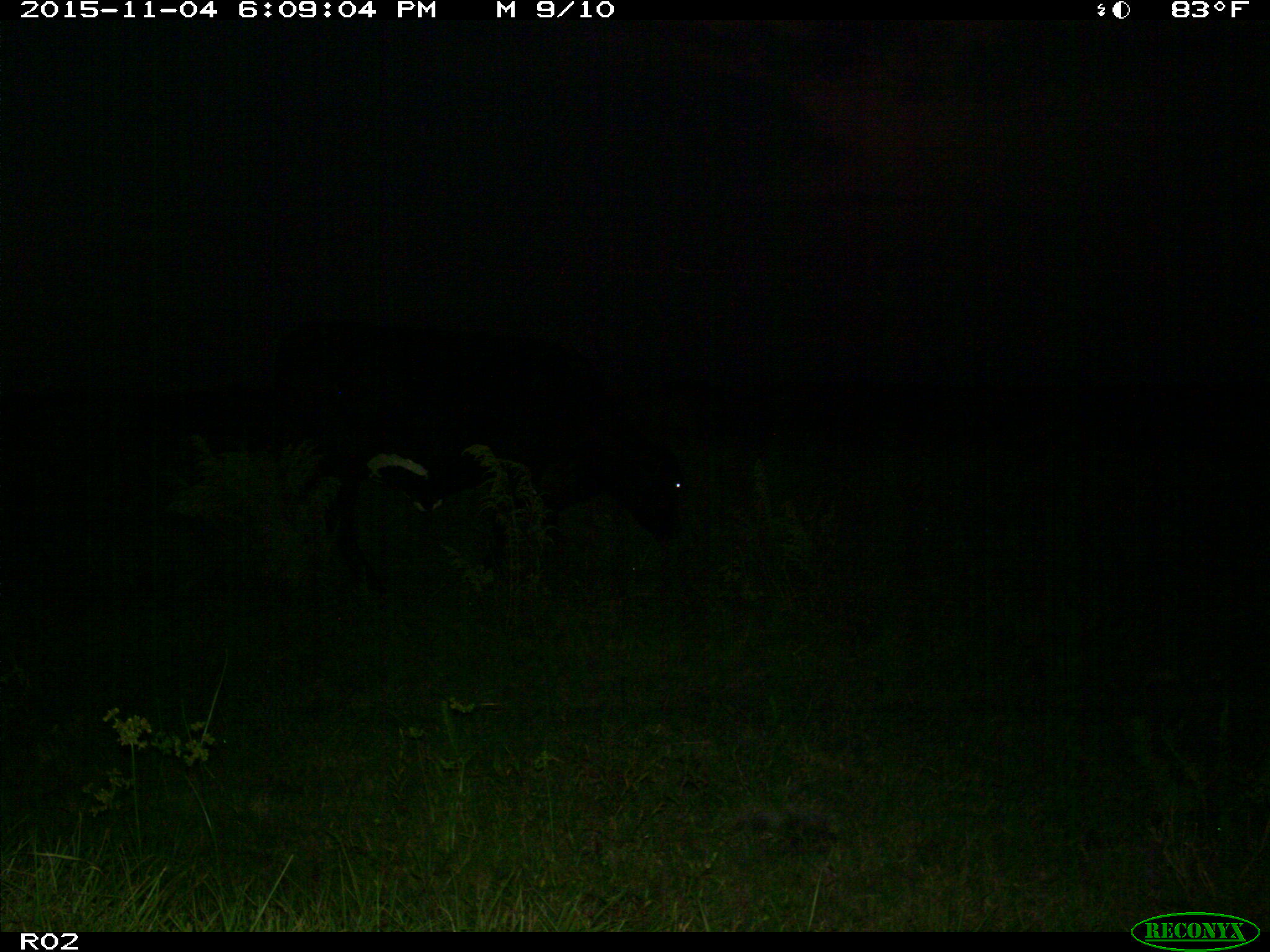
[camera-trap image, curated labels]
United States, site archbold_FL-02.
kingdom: Animalia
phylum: Chordata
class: Mammalia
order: Artiodactyla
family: Bovidae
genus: Bos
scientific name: Bos taurus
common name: domestic cow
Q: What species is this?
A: Bos taurus (domestic cow).